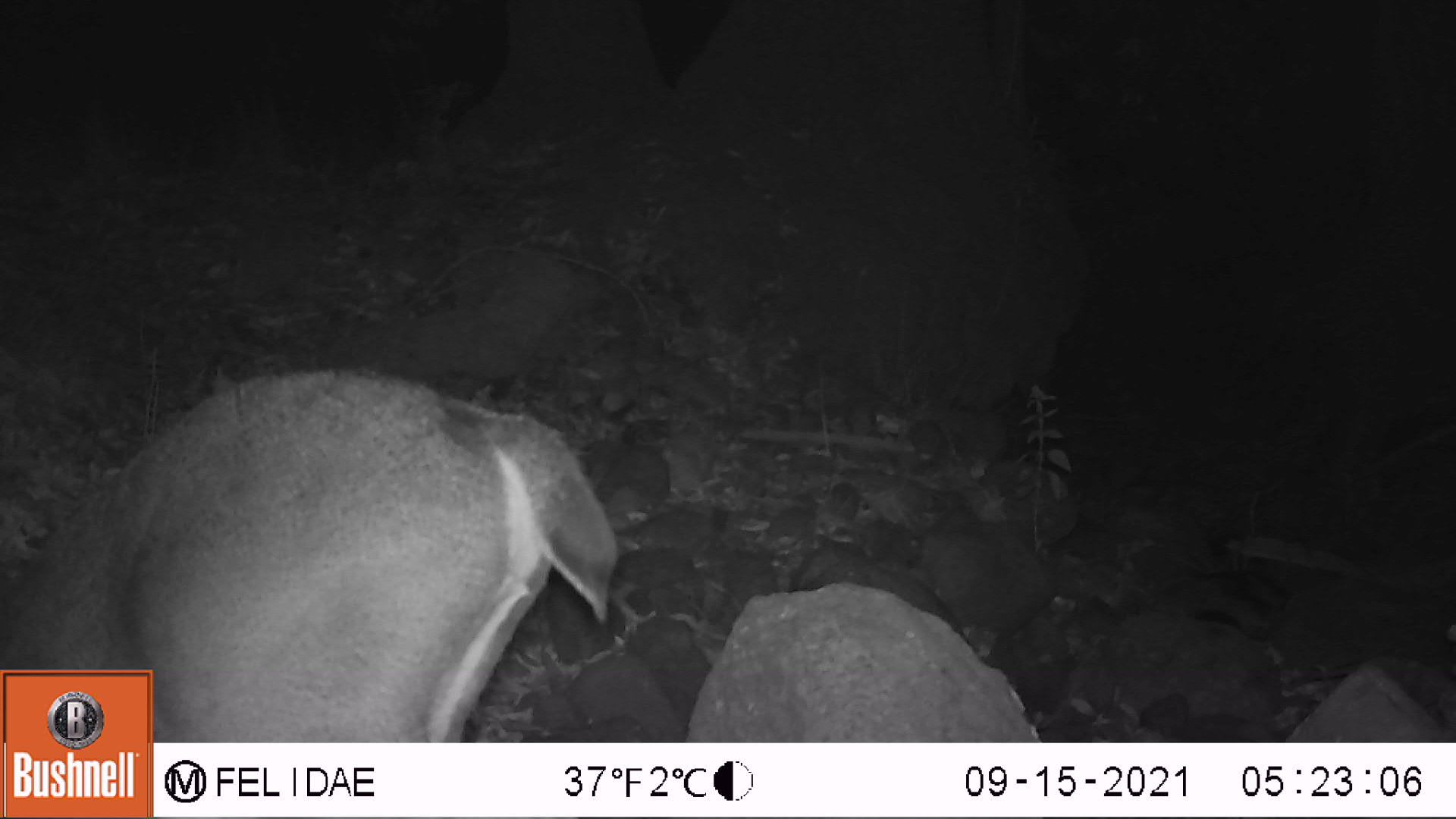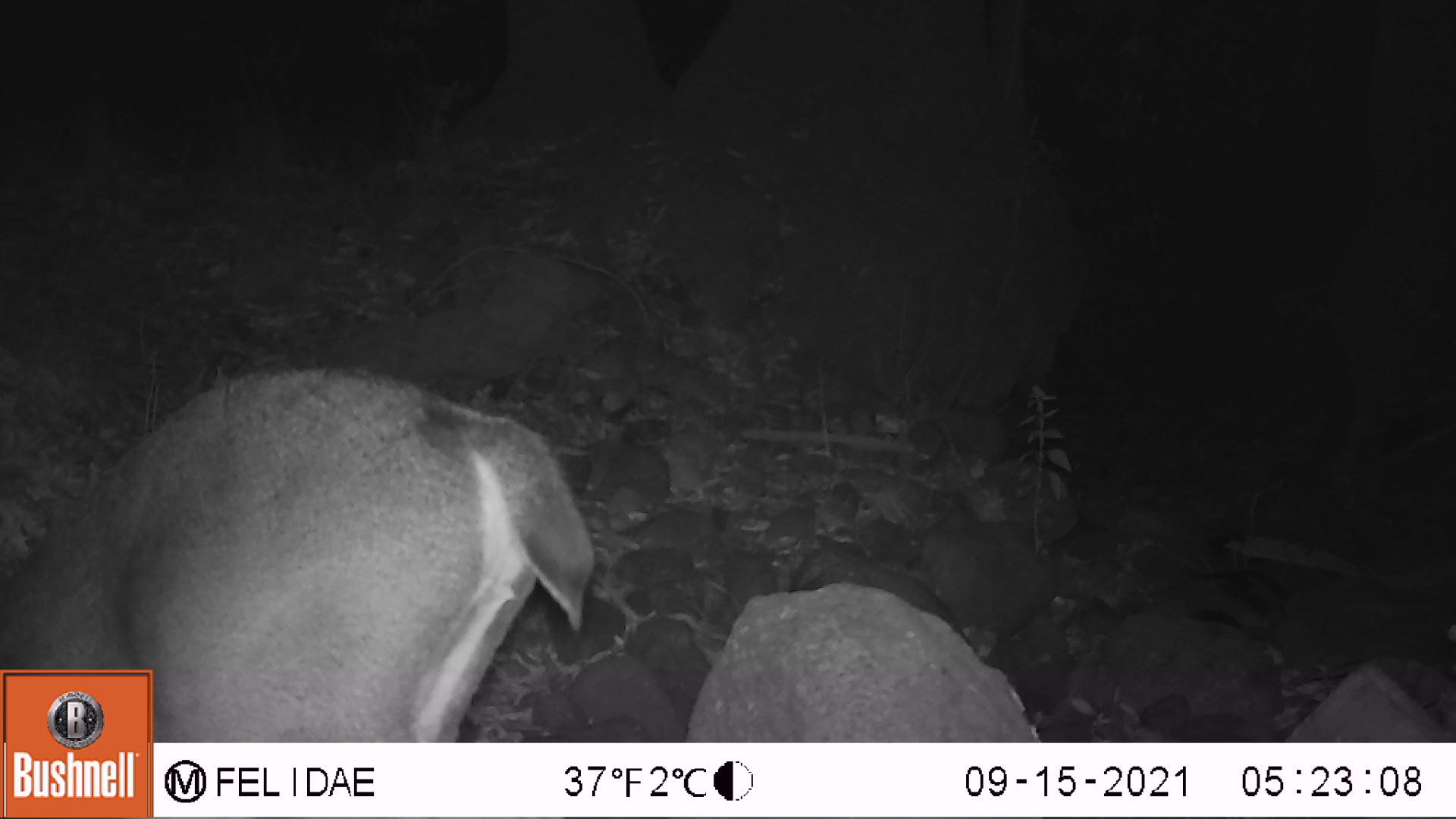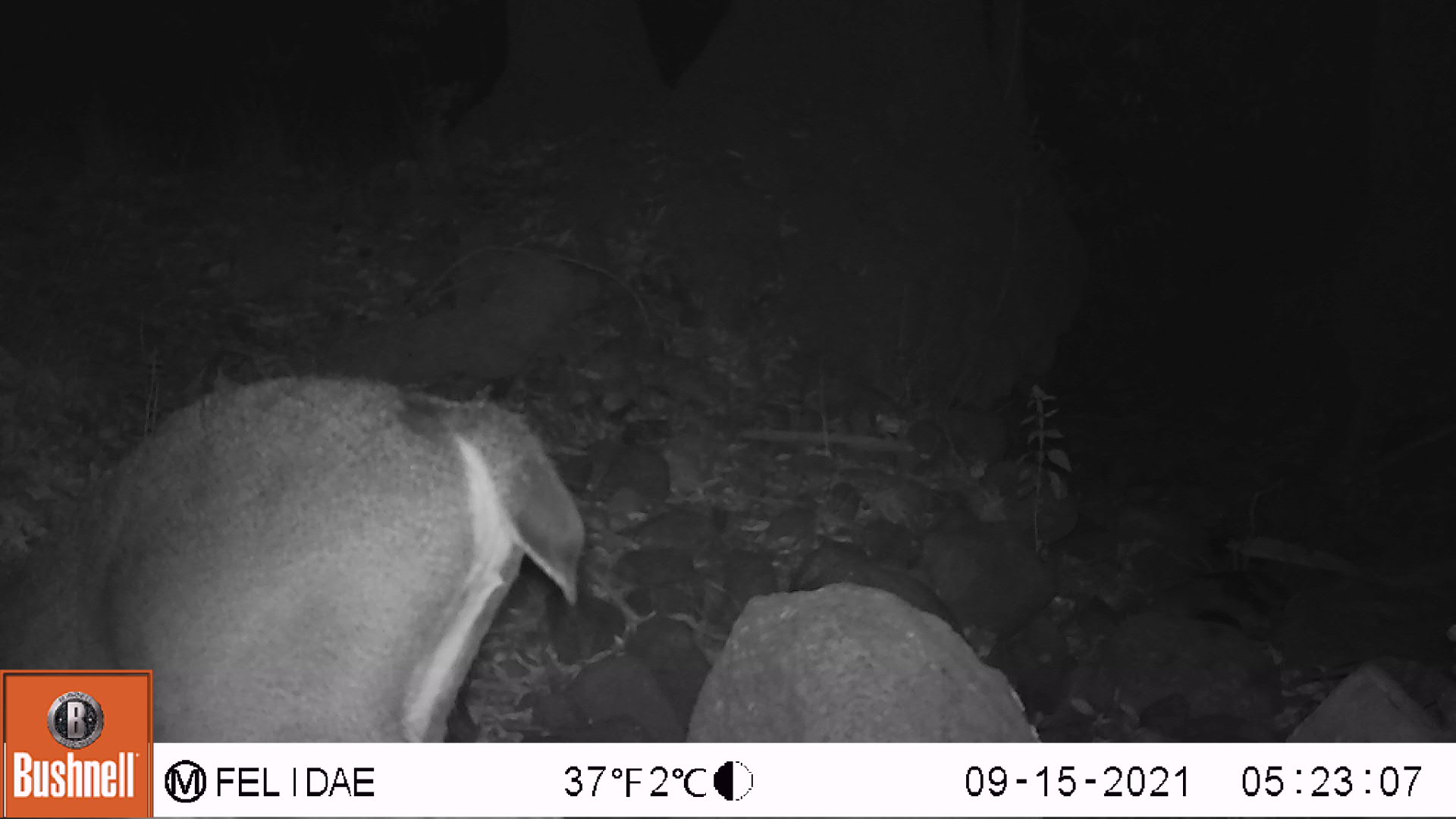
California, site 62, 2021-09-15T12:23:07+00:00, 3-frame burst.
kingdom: Animalia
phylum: Chordata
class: Mammalia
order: Artiodactyla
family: Cervidae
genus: Odocoileus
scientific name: Odocoileus hemionus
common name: mule deer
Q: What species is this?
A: Mule deer (Odocoileus hemionus).